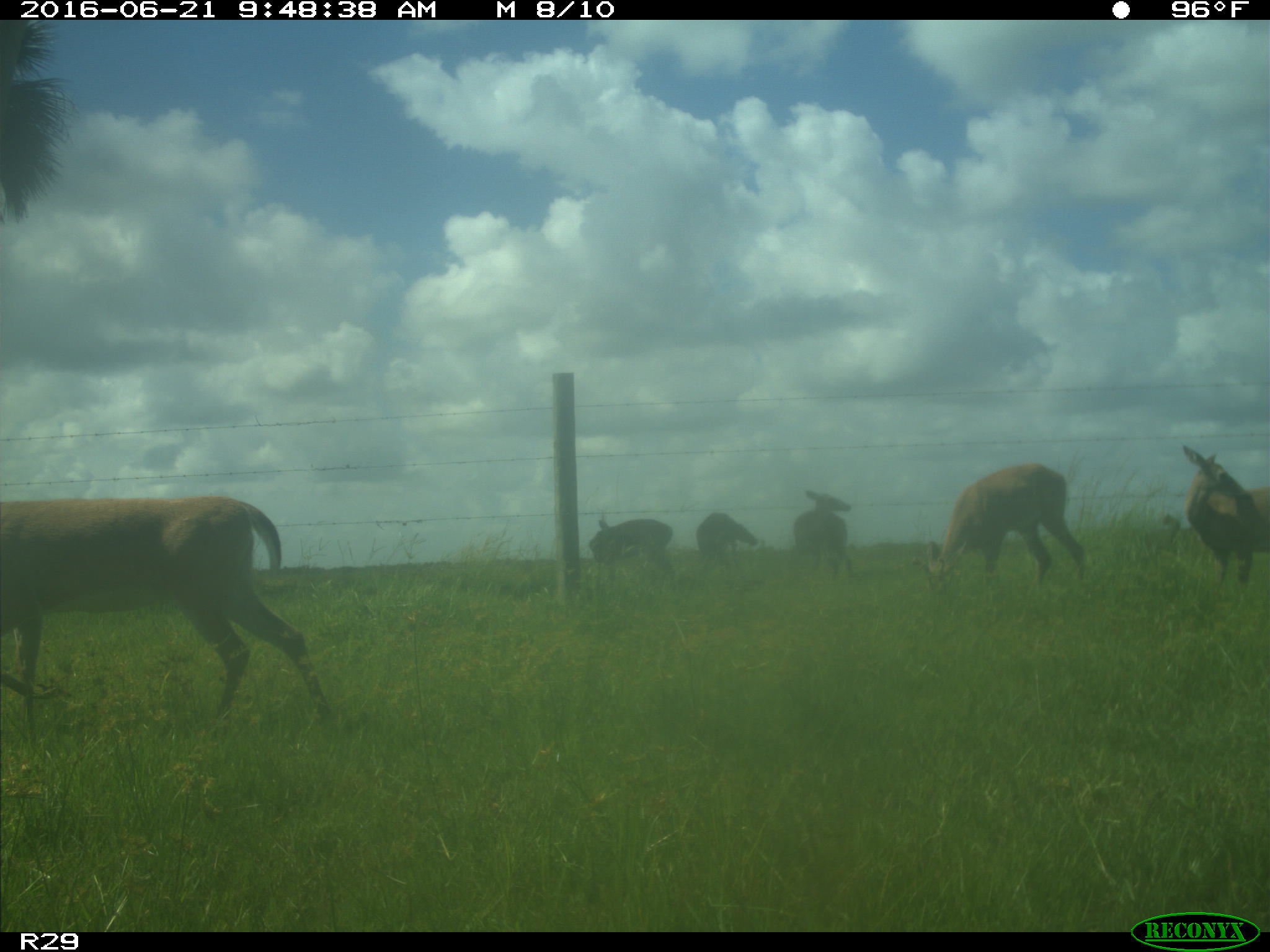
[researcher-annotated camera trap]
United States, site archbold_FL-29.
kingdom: Animalia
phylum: Chordata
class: Mammalia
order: Artiodactyla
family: Cervidae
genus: Odocoileus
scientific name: Odocoileus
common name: deer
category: unidentified deer